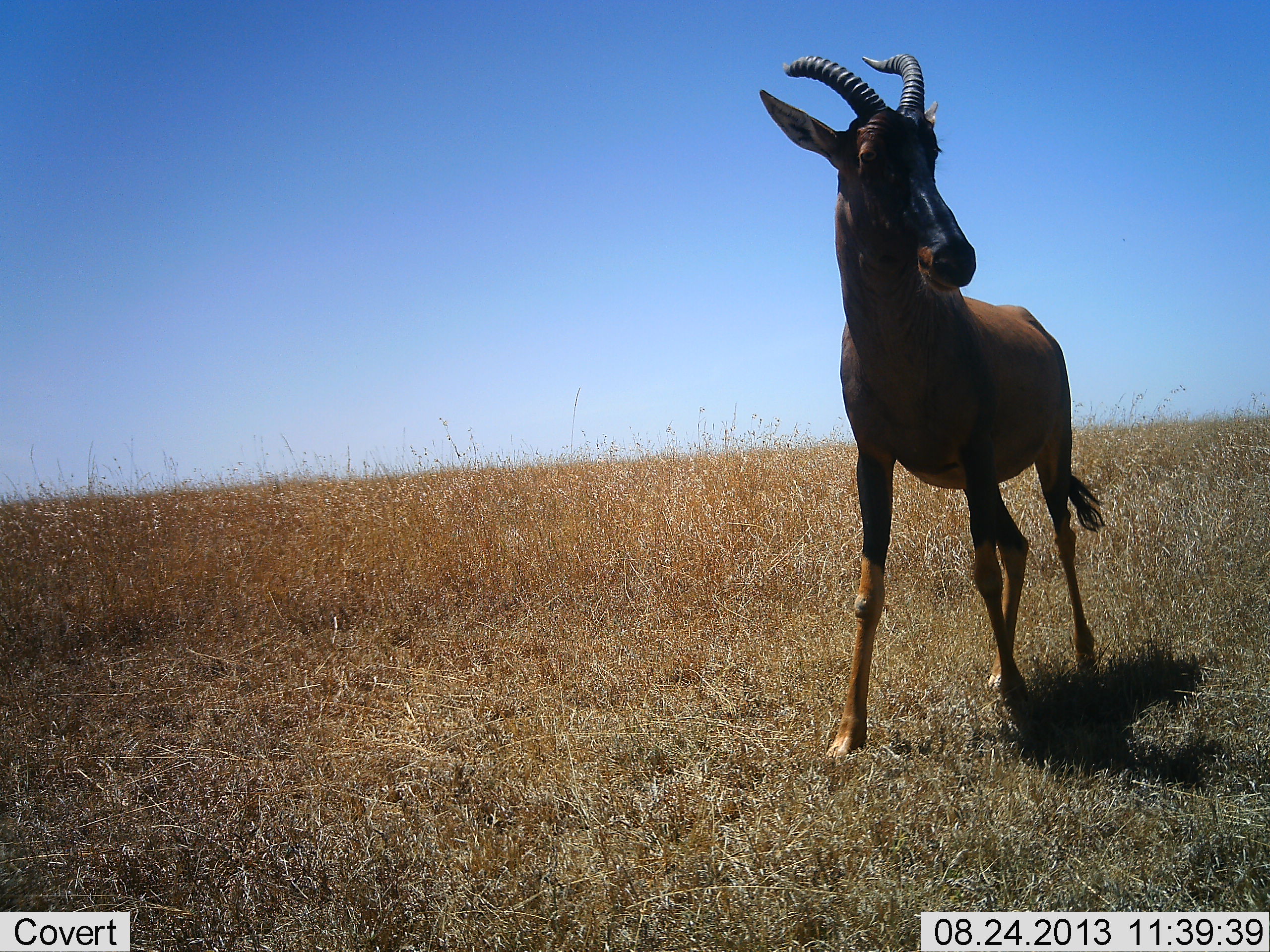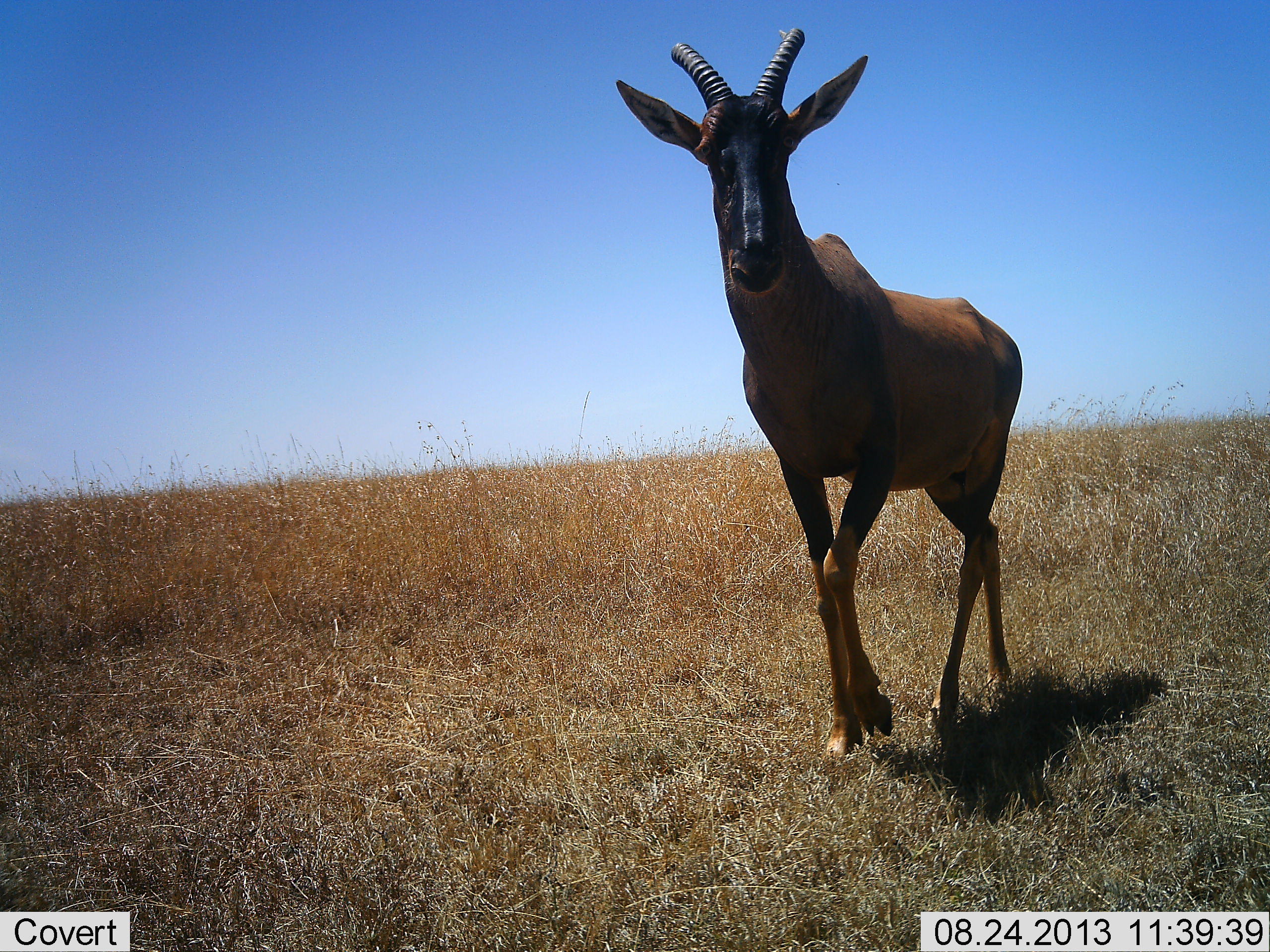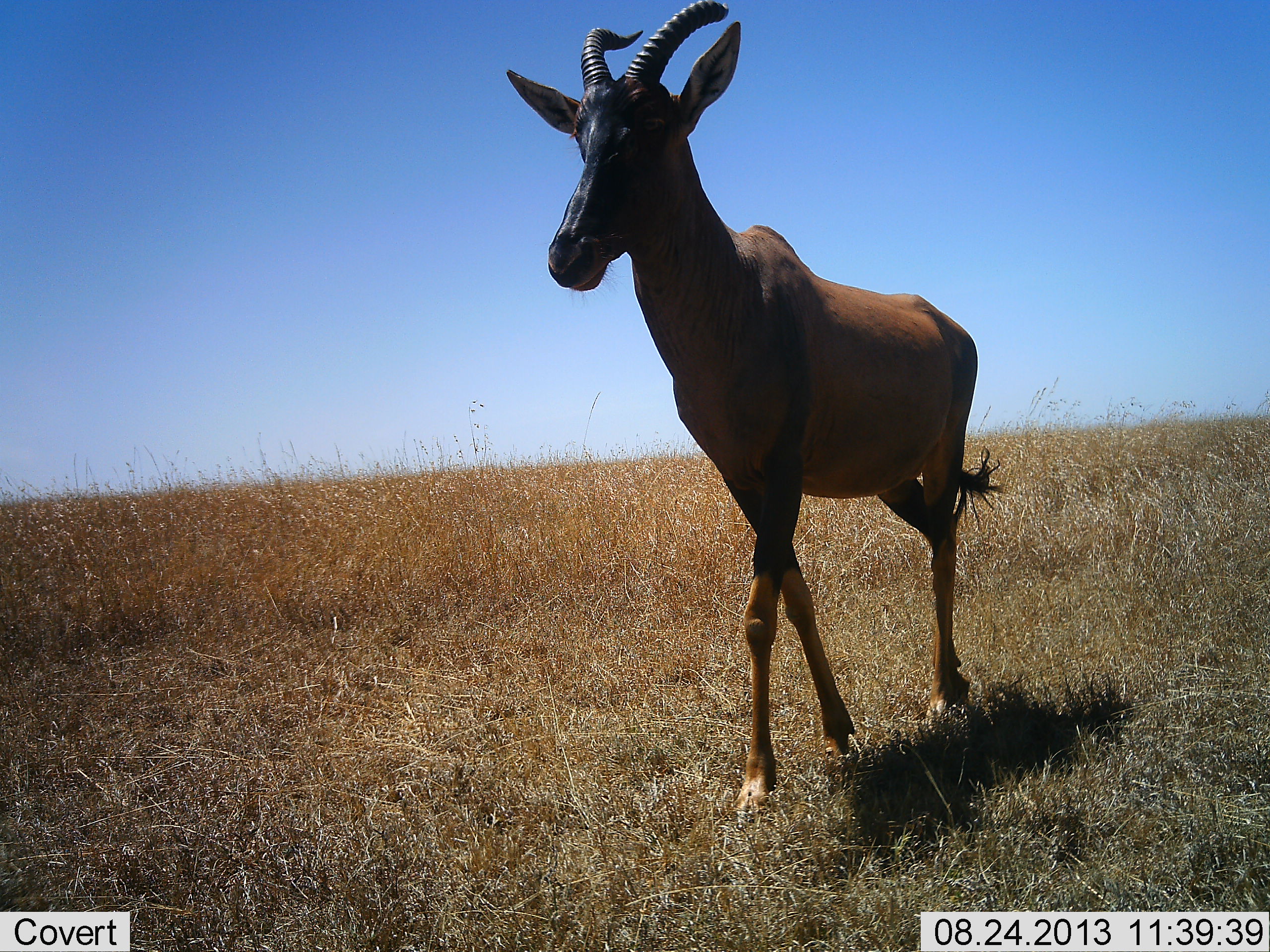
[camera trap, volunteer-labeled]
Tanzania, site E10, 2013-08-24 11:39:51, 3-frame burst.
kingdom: Animalia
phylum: Chordata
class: Mammalia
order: Artiodactyla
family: Bovidae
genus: Damaliscus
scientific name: Damaliscus lunatus jimela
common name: topi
Topi (Damaliscus lunatus jimela), count 1. Behavior (volunteer vote fractions): standing 4%, resting 0%, moving 100%, interacting 0%. Young present (vote fraction): 0%. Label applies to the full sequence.